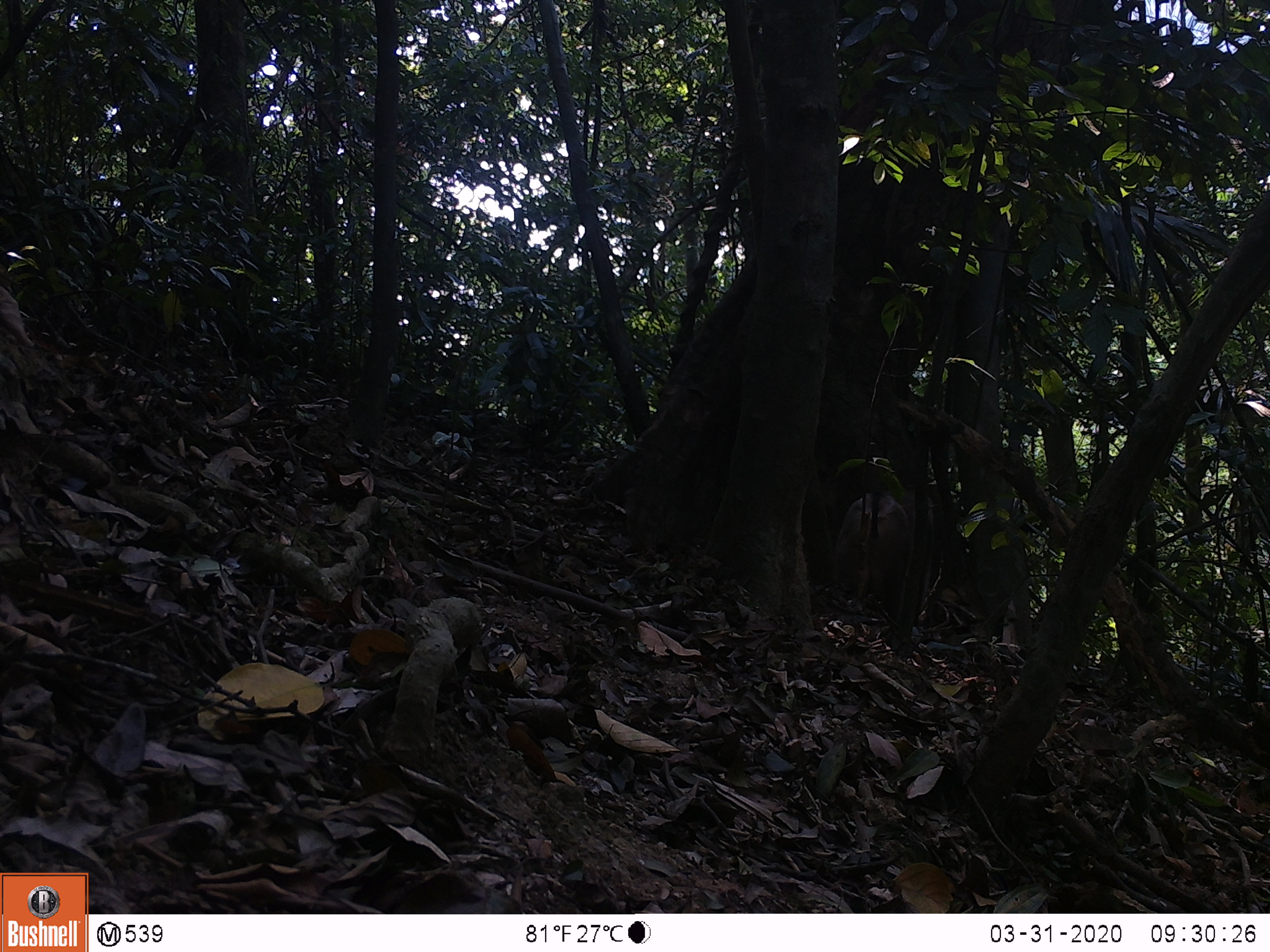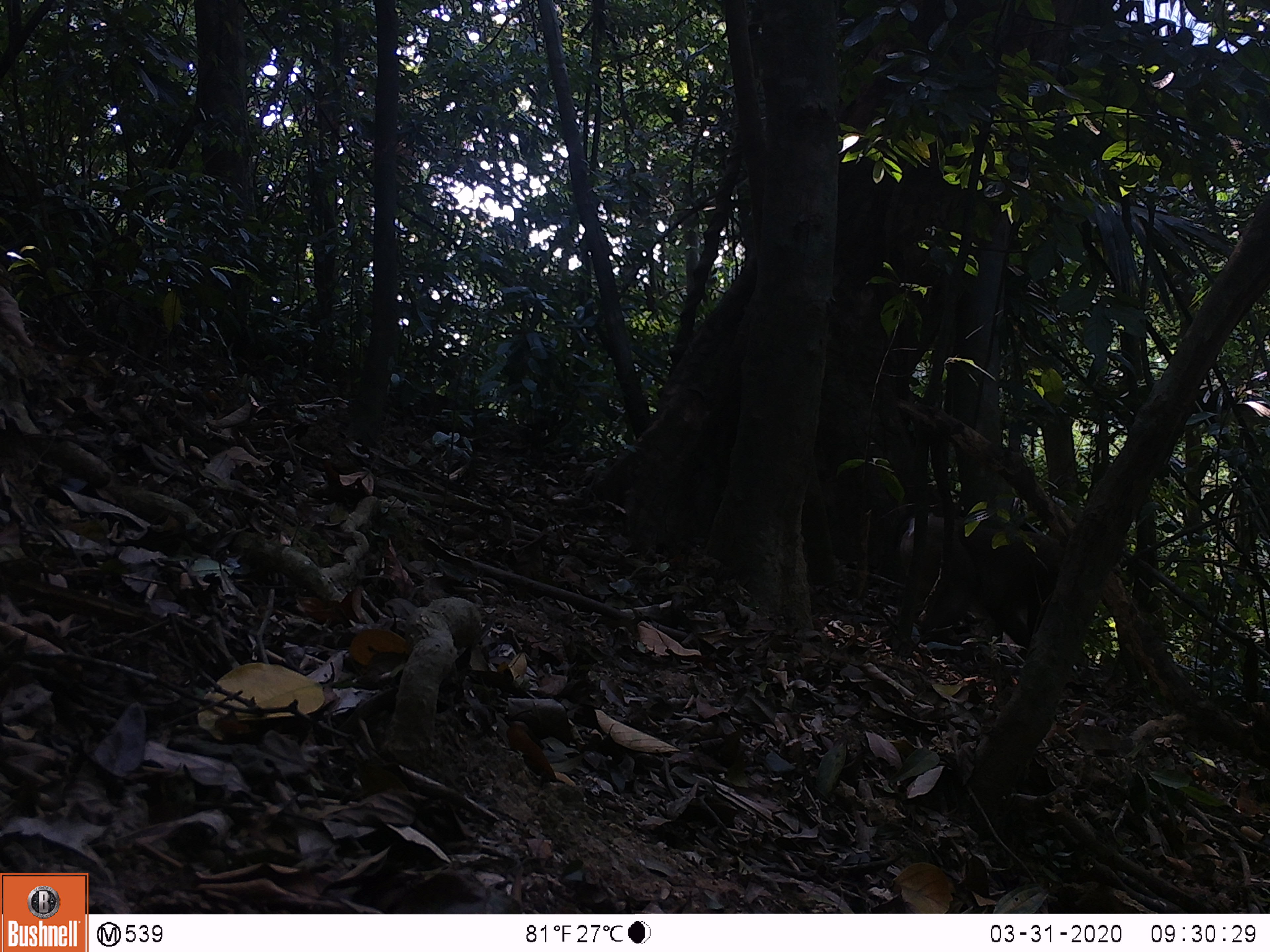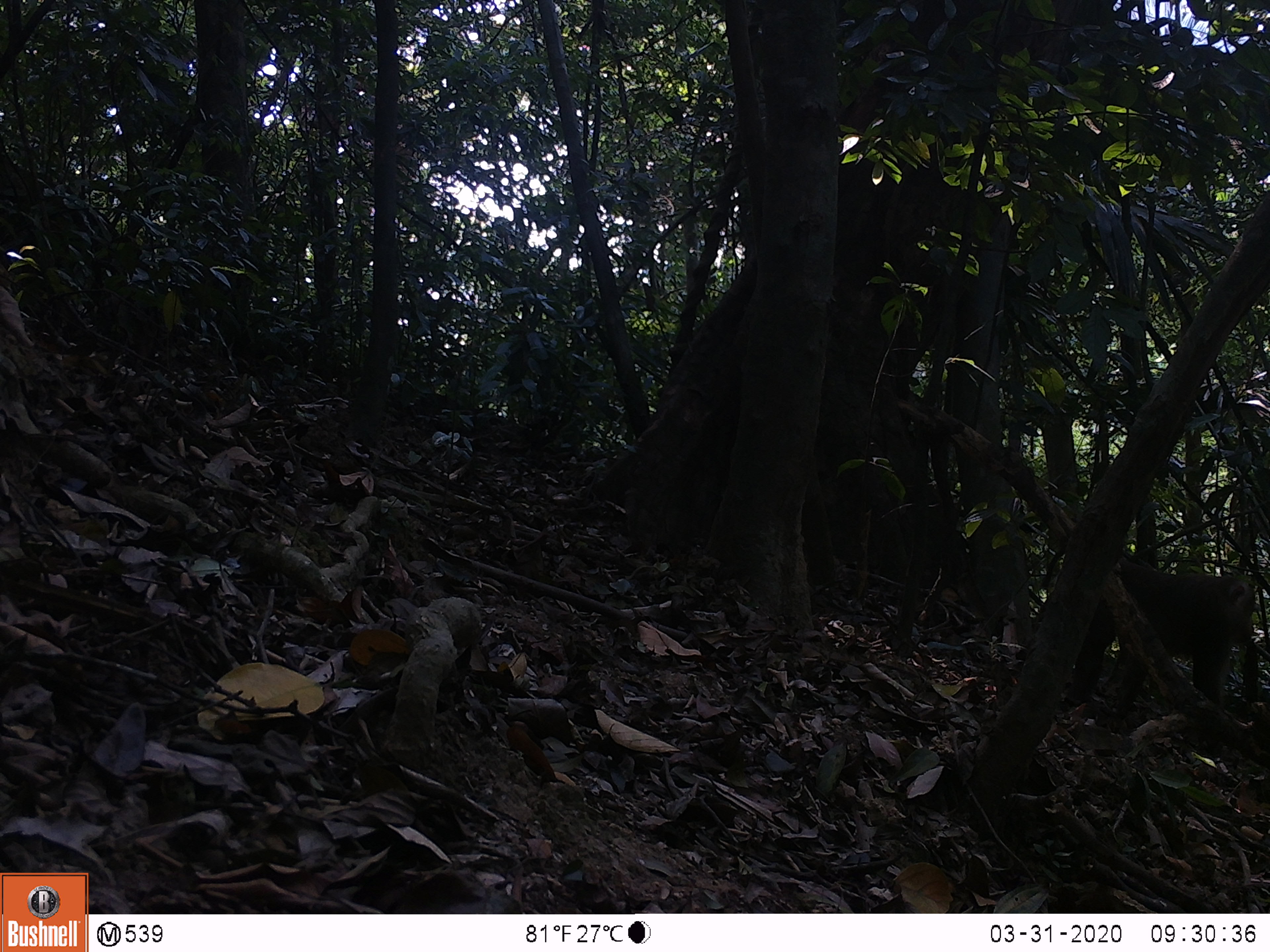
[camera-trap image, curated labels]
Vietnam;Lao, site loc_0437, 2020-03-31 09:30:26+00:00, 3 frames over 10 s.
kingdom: Animalia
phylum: Chordata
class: Mammalia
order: Primates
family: Cercopithecidae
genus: Macaca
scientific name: Macaca nemestrina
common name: pig-tailed macaque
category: pig tailed macaque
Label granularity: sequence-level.